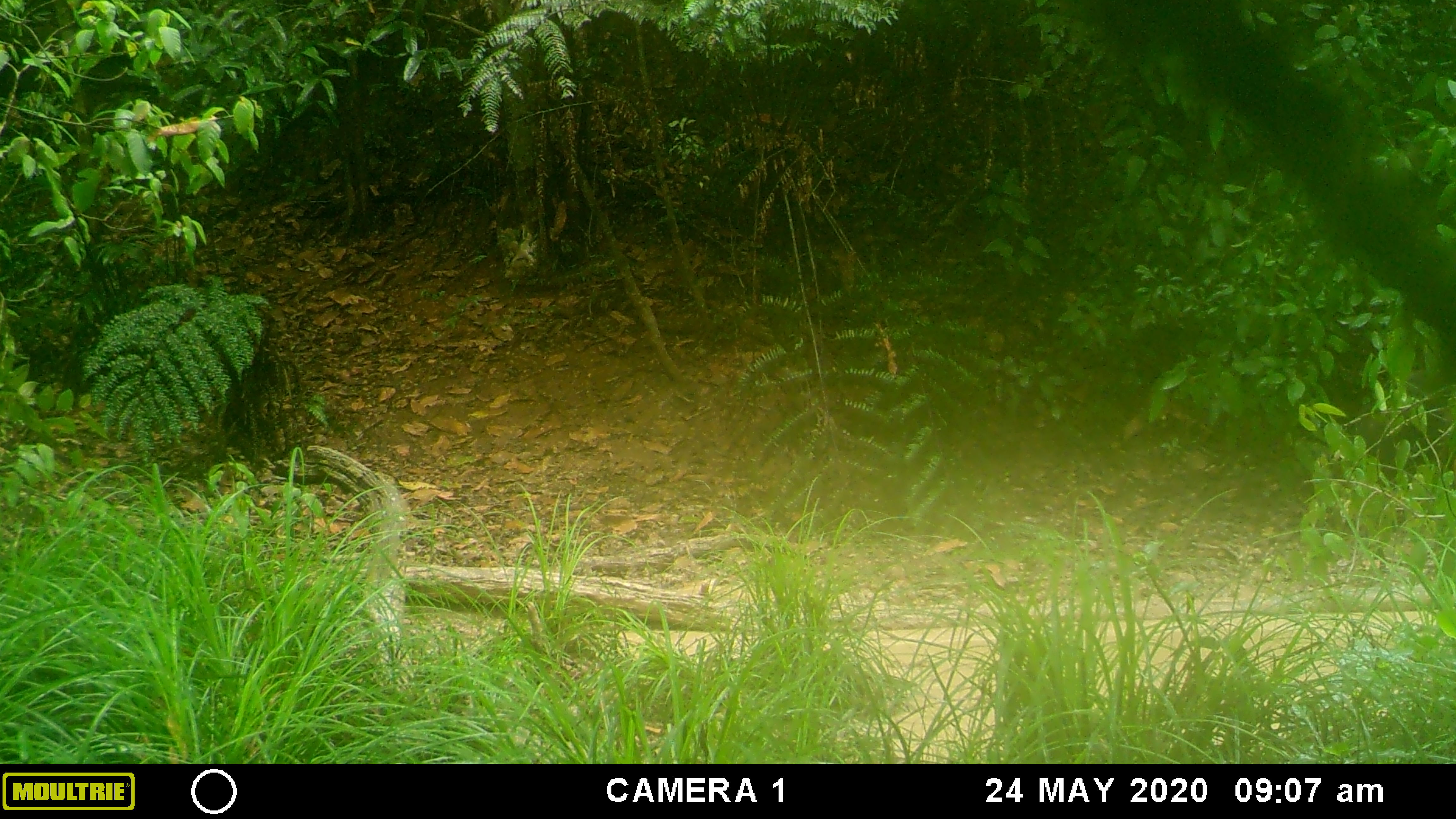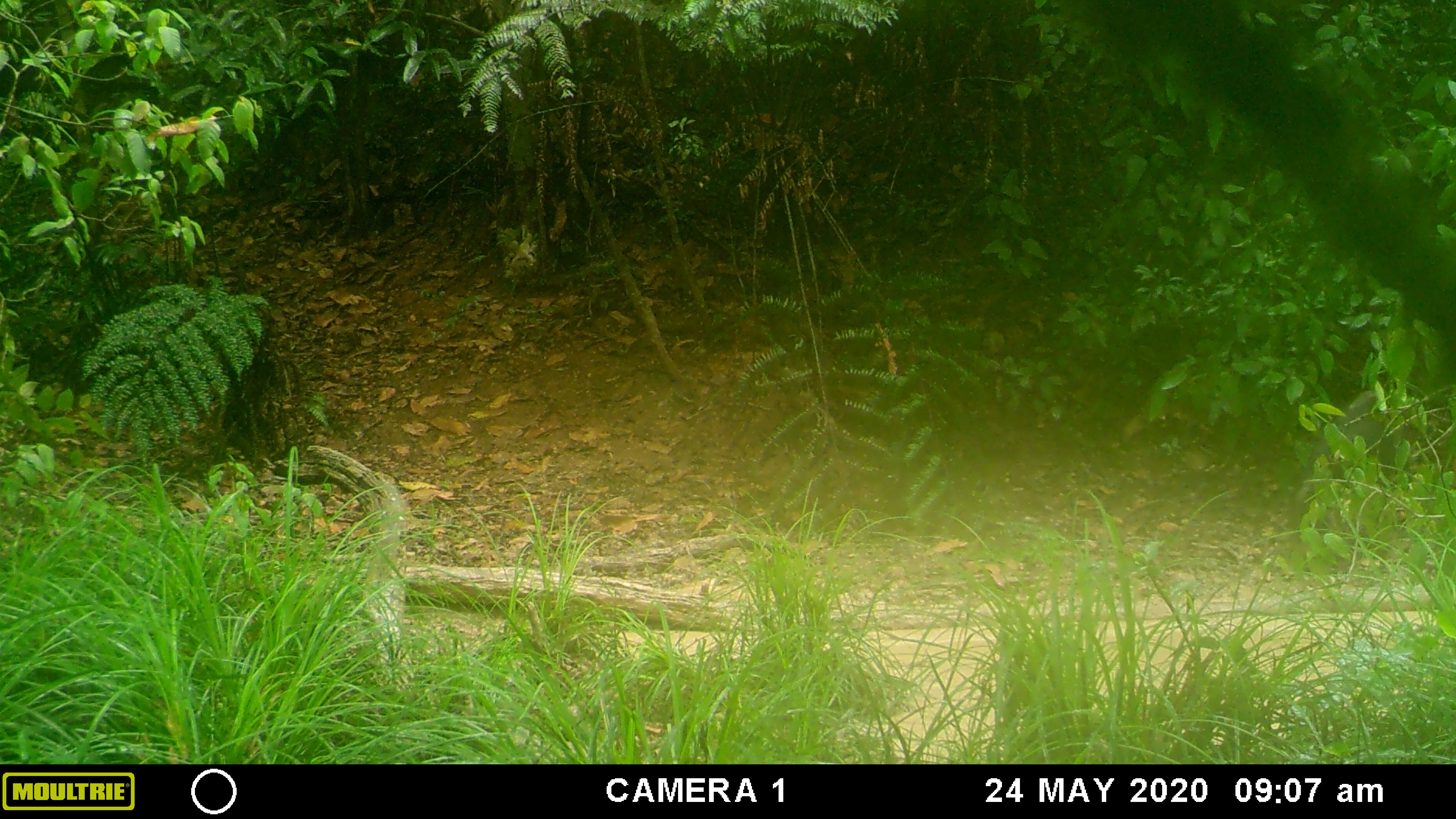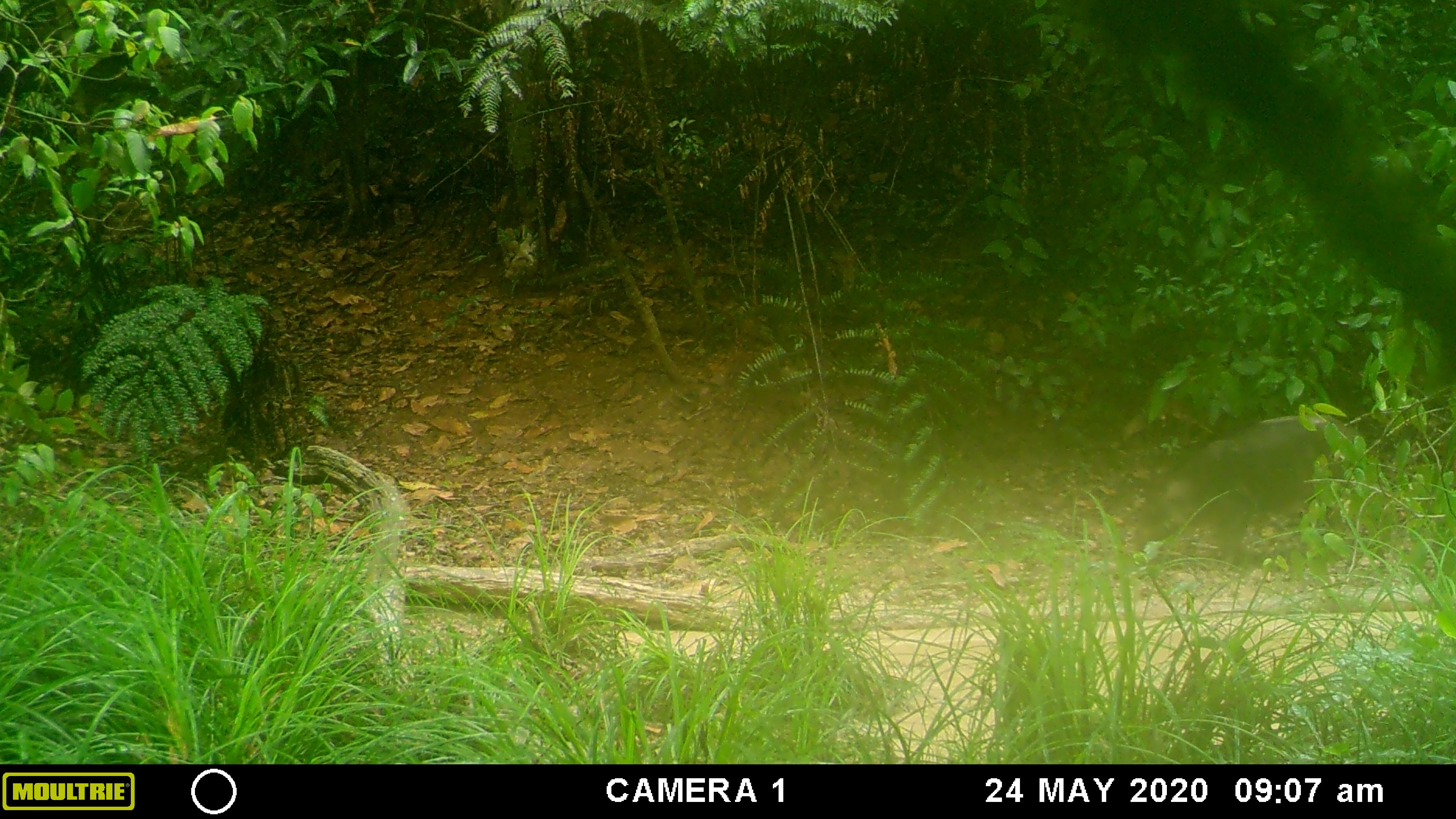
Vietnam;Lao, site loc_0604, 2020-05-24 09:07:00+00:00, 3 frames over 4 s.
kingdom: Animalia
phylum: Chordata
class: Mammalia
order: Artiodactyla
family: Suidae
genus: Sus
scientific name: Sus scrofa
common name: eurasian wild pig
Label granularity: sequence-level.